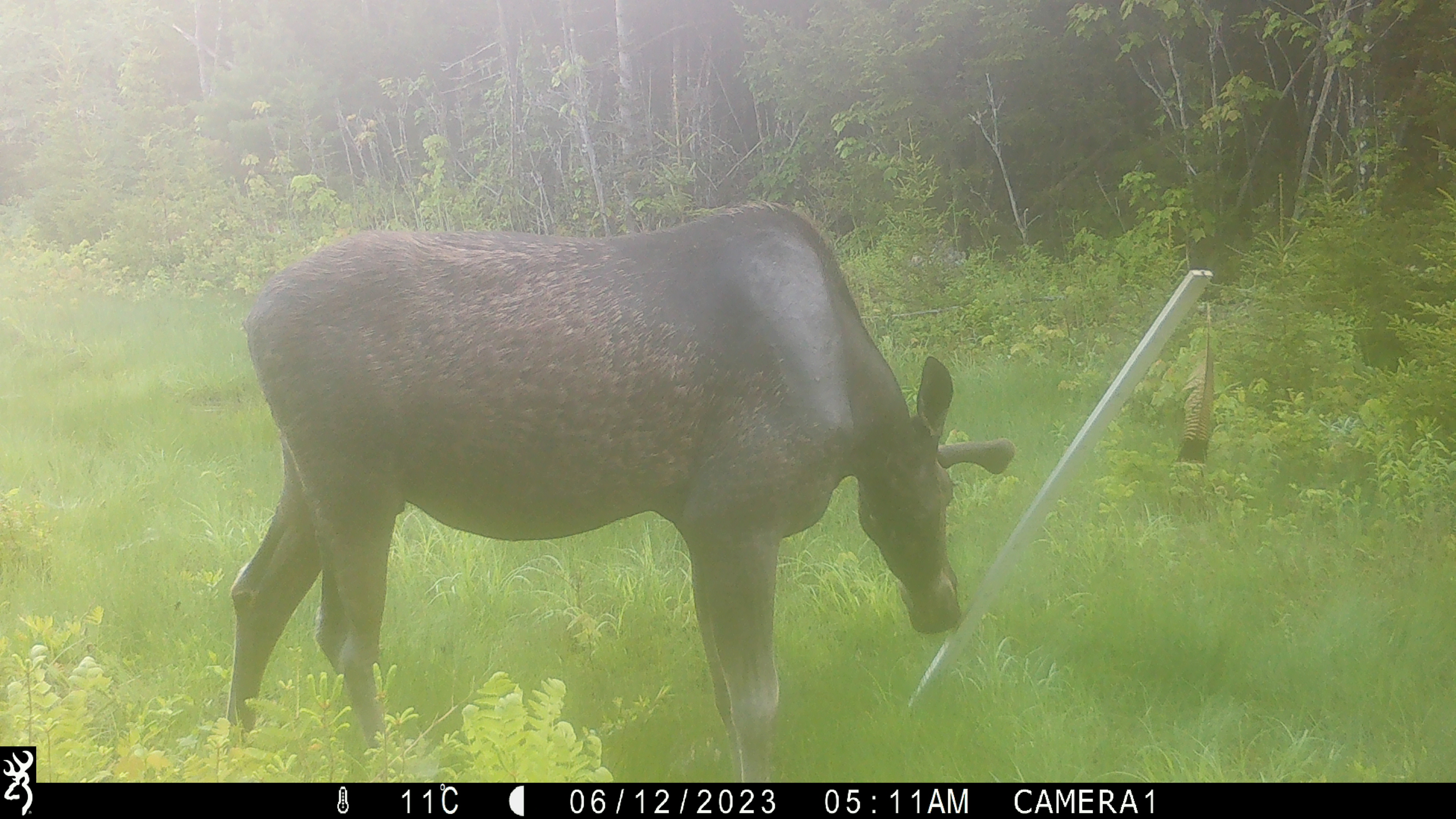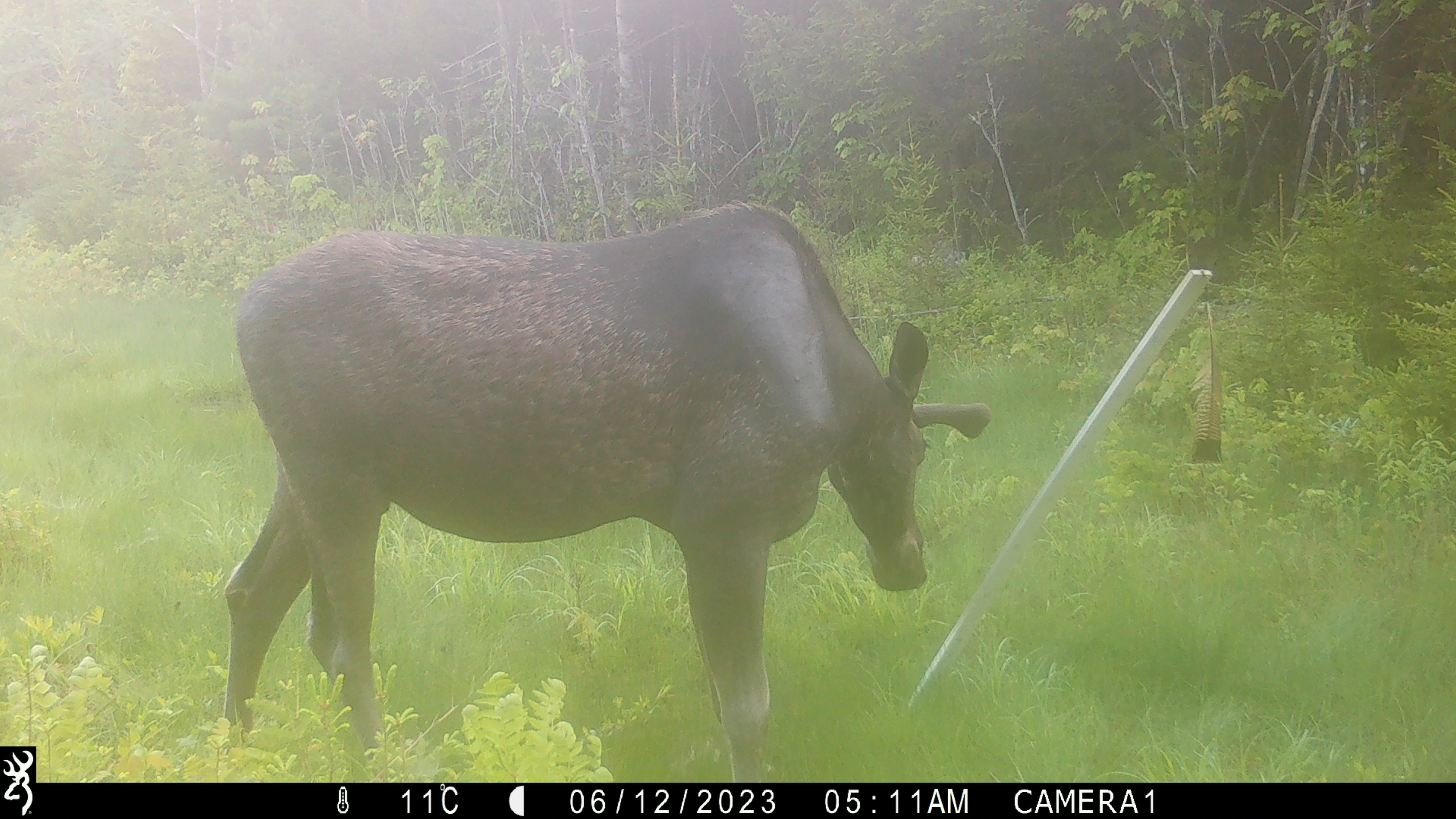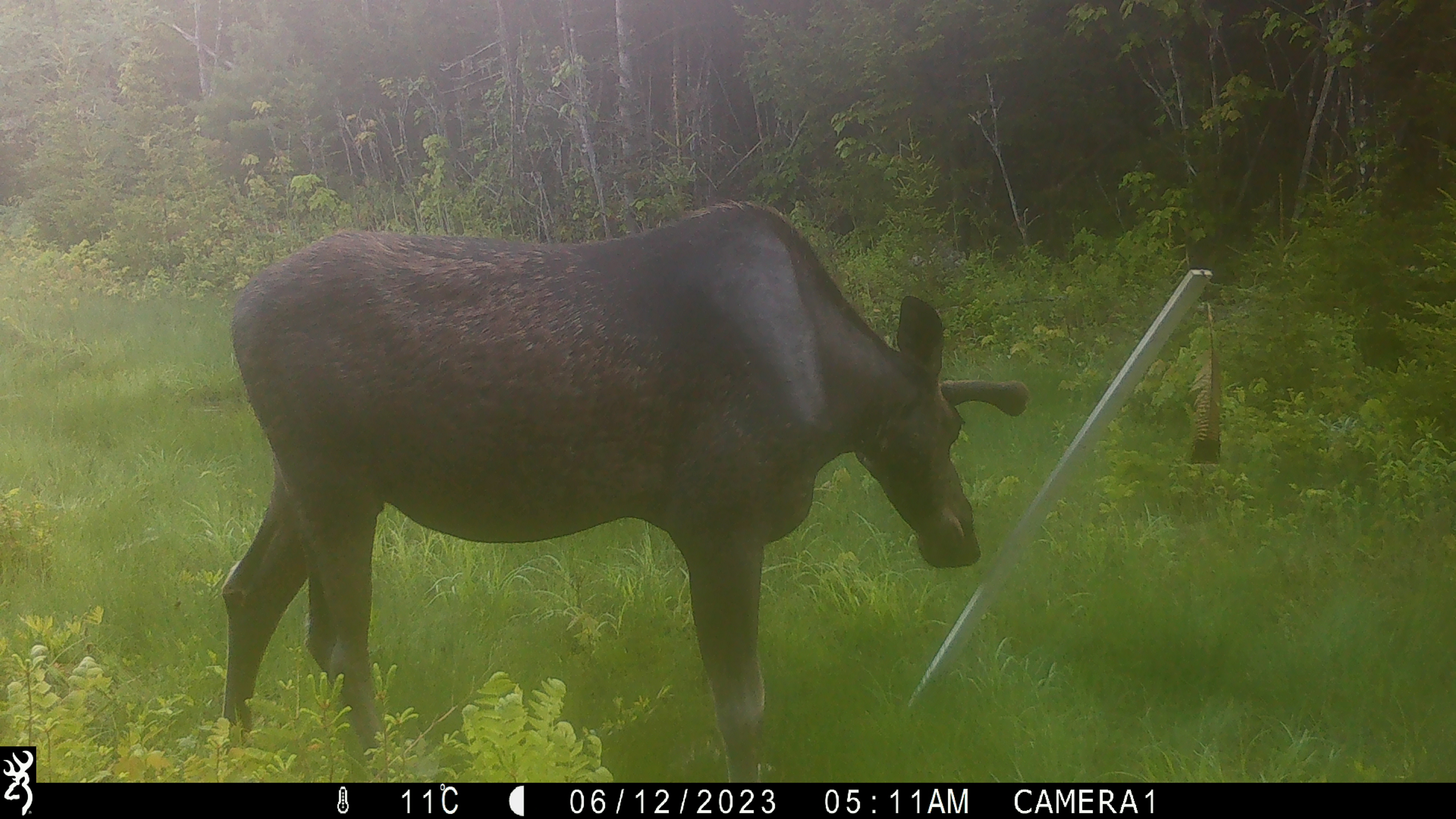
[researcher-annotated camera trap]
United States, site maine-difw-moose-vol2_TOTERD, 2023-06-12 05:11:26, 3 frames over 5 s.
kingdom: Animalia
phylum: Chordata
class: Mammalia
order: Artiodactyla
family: Cervidae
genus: Alces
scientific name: Alces alces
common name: moose